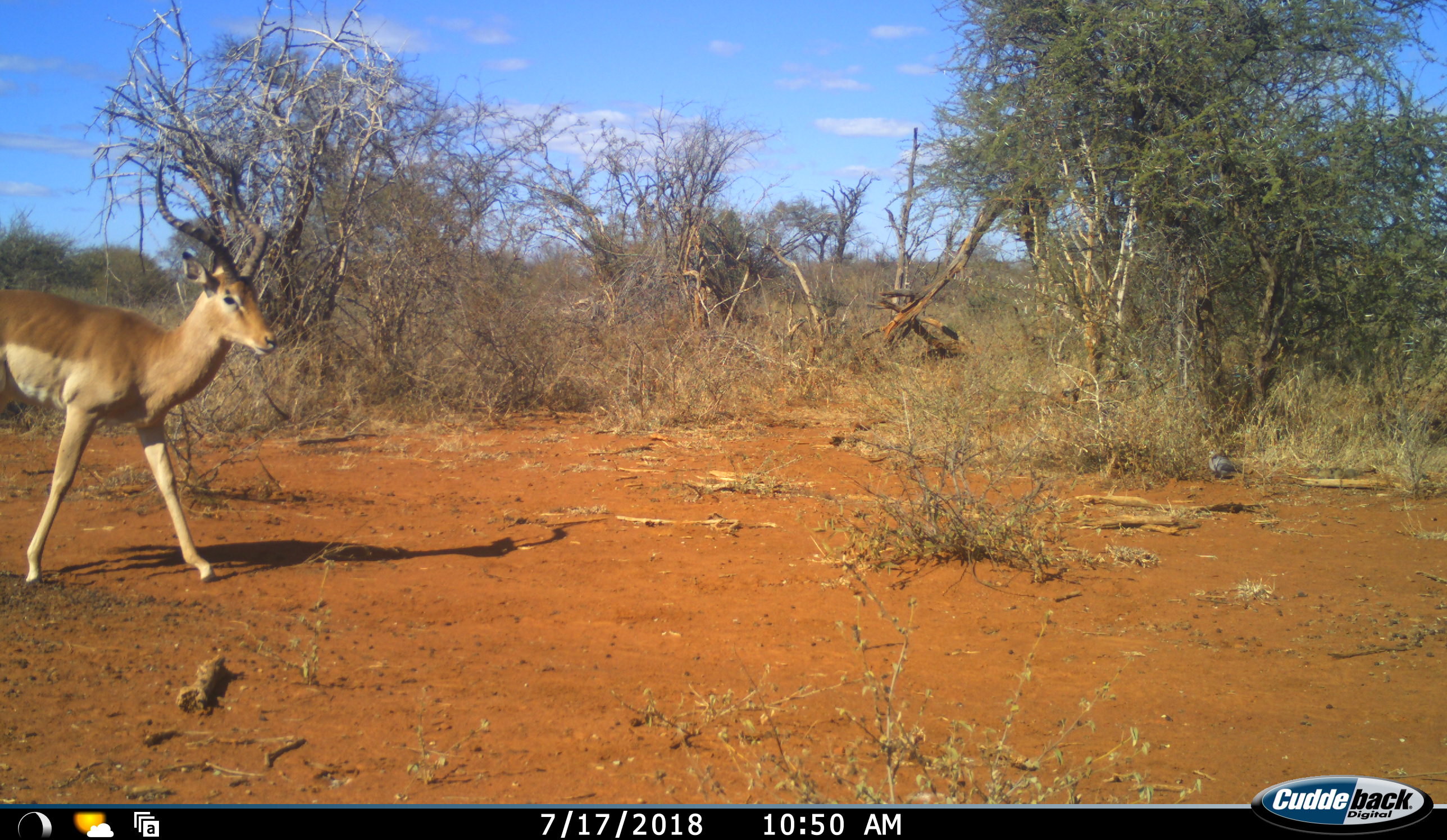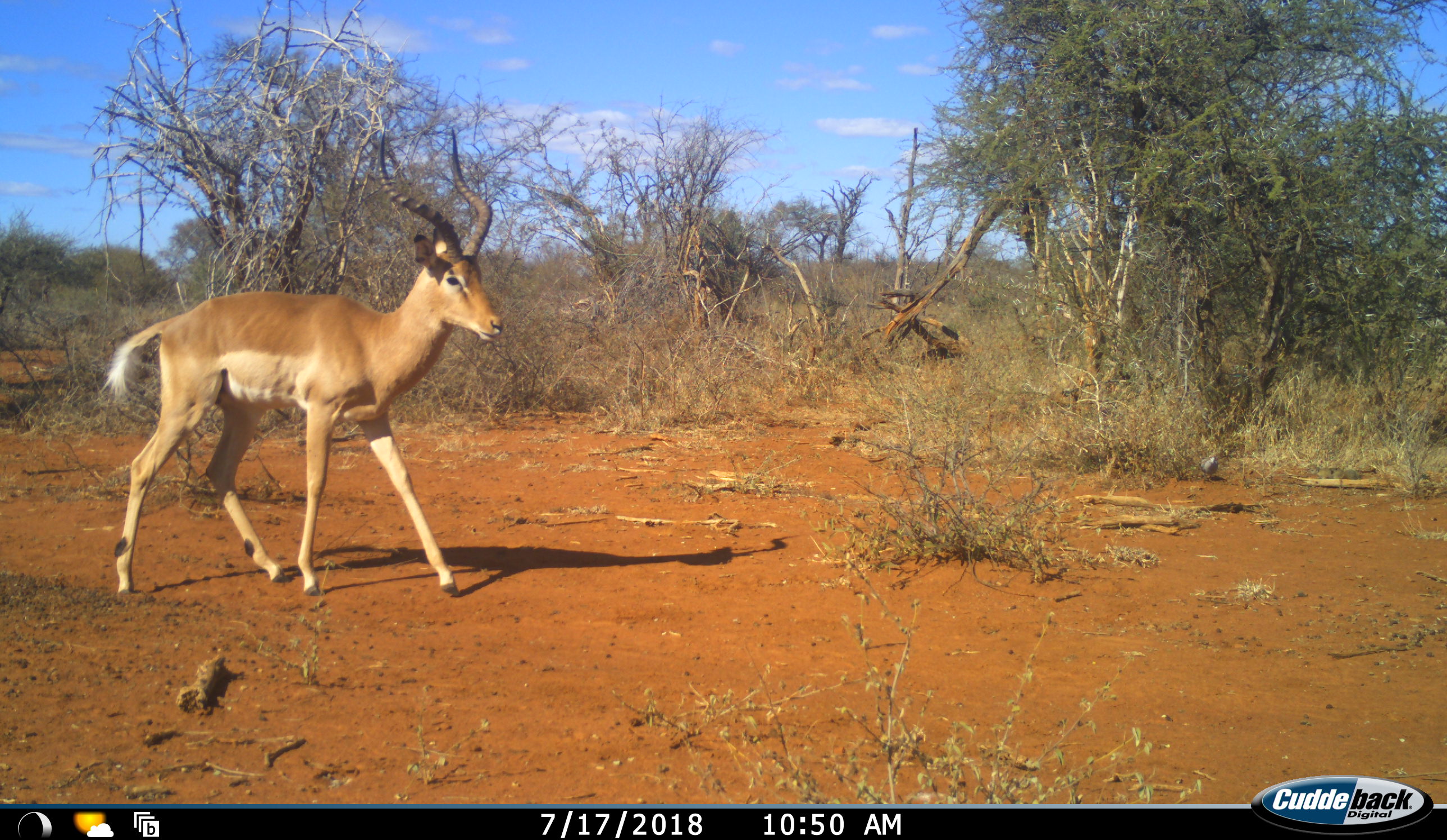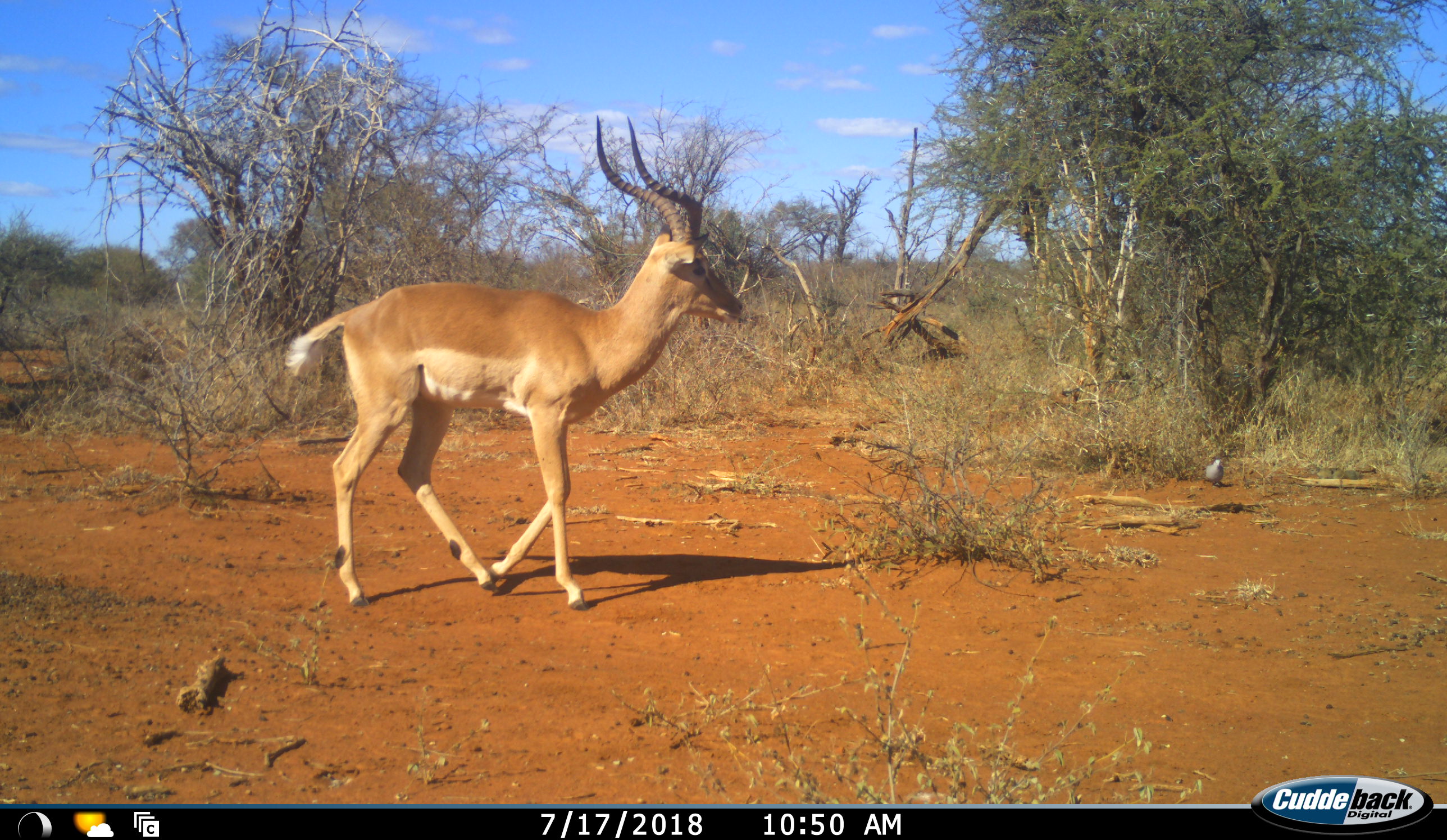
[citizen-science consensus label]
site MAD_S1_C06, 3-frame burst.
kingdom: Animalia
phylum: Chordata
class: Mammalia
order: Artiodactyla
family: Bovidae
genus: Aepyceros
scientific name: Aepyceros melampus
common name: impala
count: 1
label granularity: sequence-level